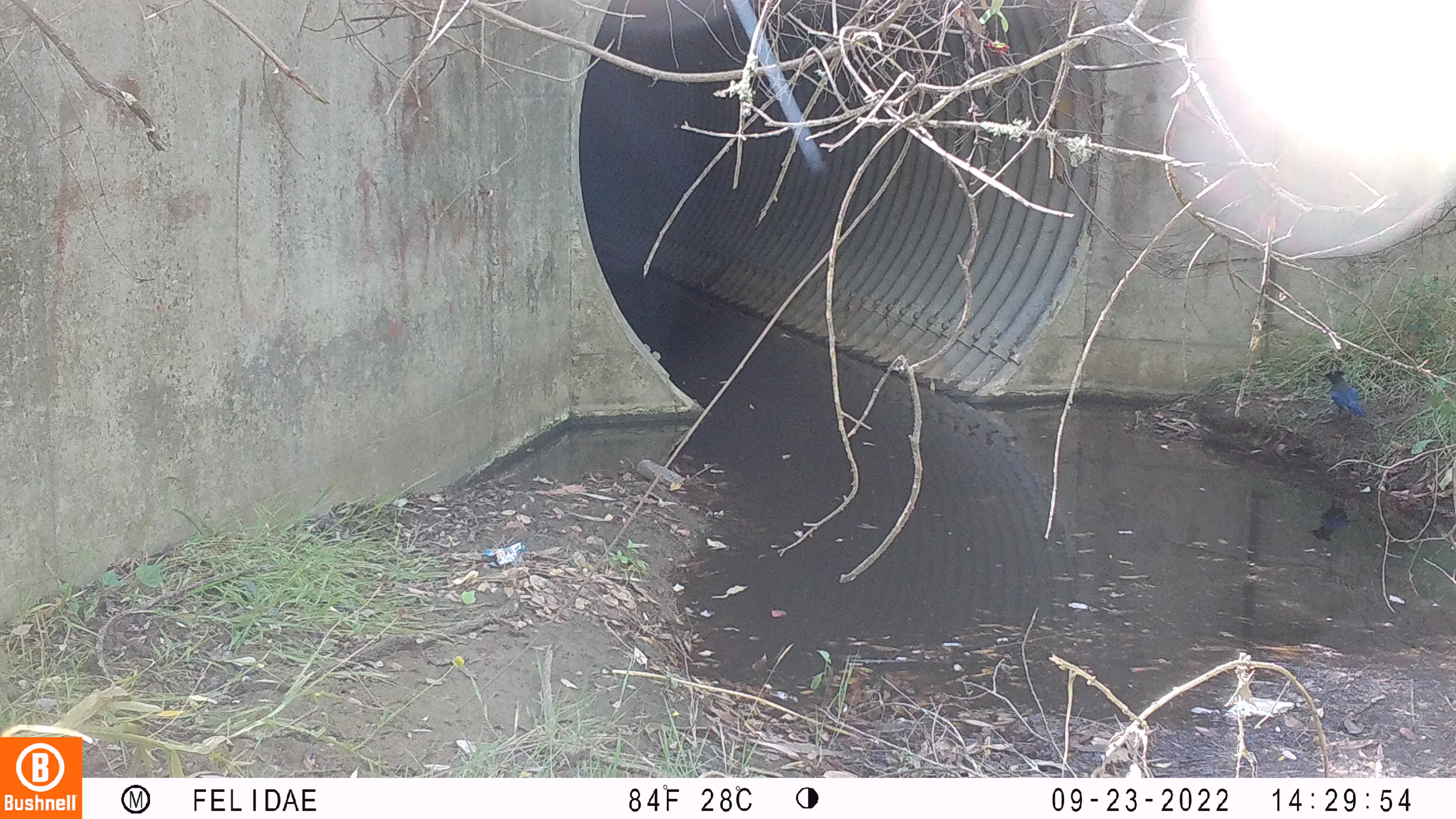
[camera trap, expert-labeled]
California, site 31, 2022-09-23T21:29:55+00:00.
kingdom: Animalia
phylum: Chordata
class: Aves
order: Passeriformes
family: Corvidae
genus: Cyanocitta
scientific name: Cyanocitta stelleri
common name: steller's jay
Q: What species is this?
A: Steller's jay (Cyanocitta stelleri).